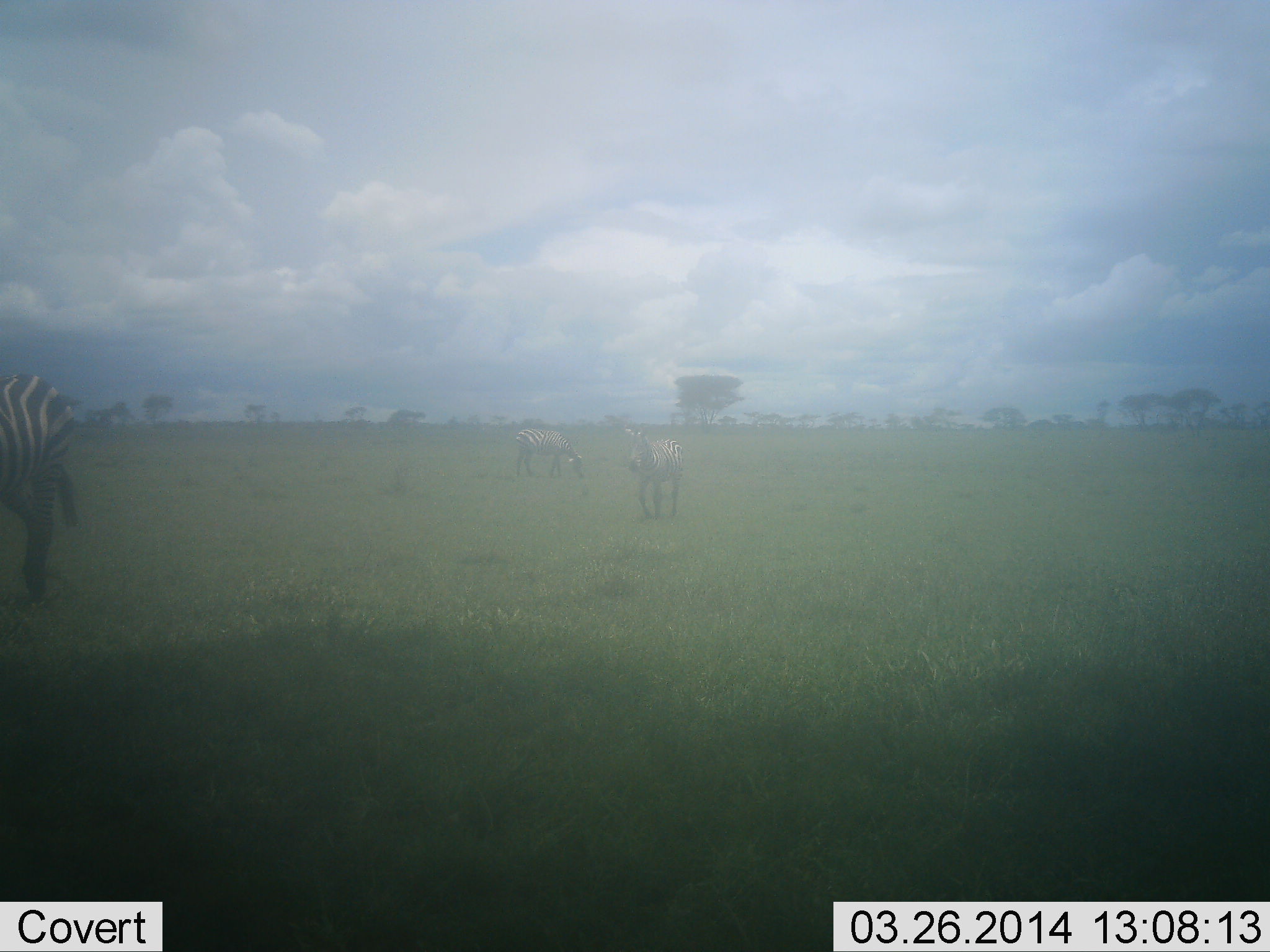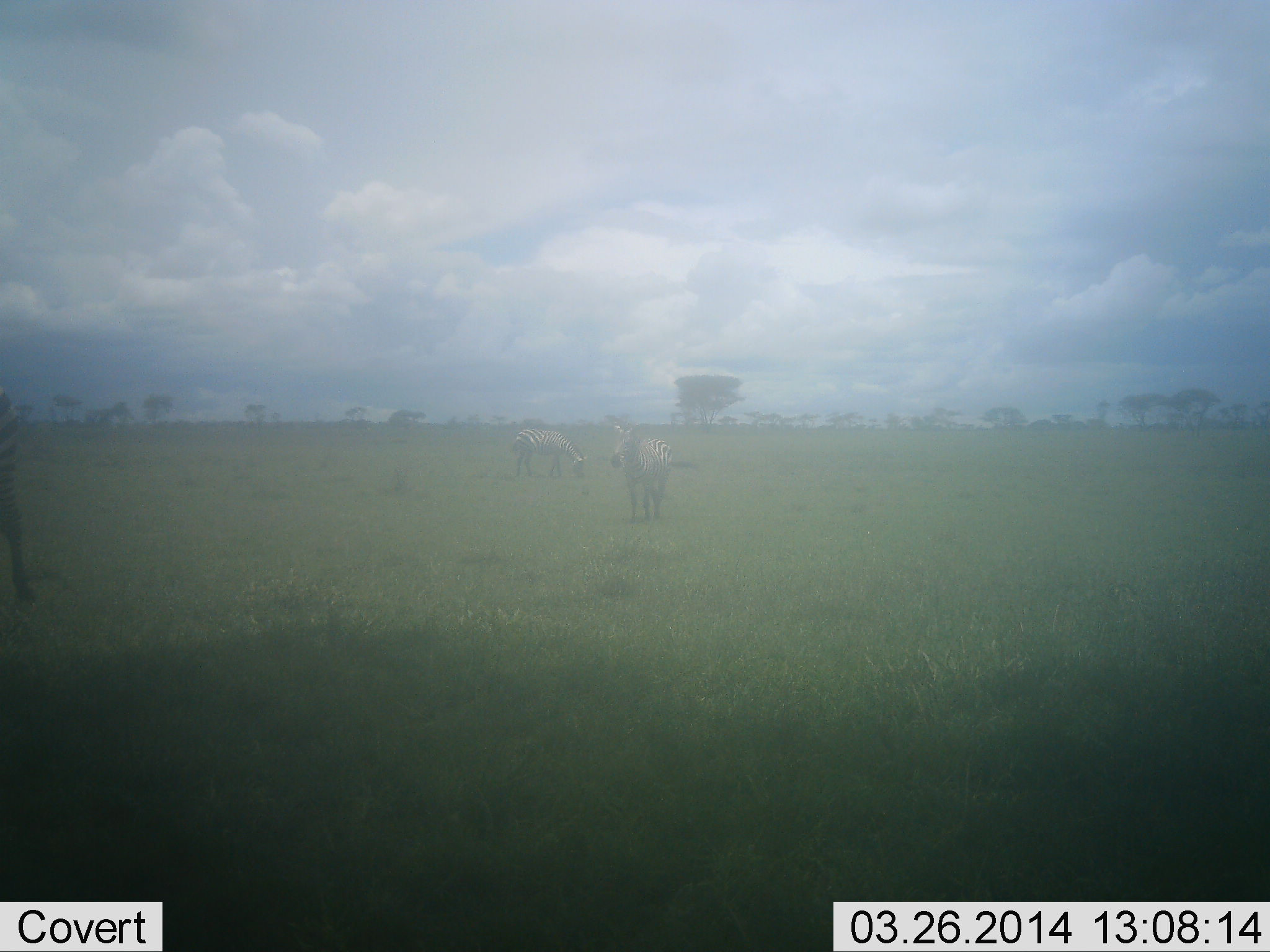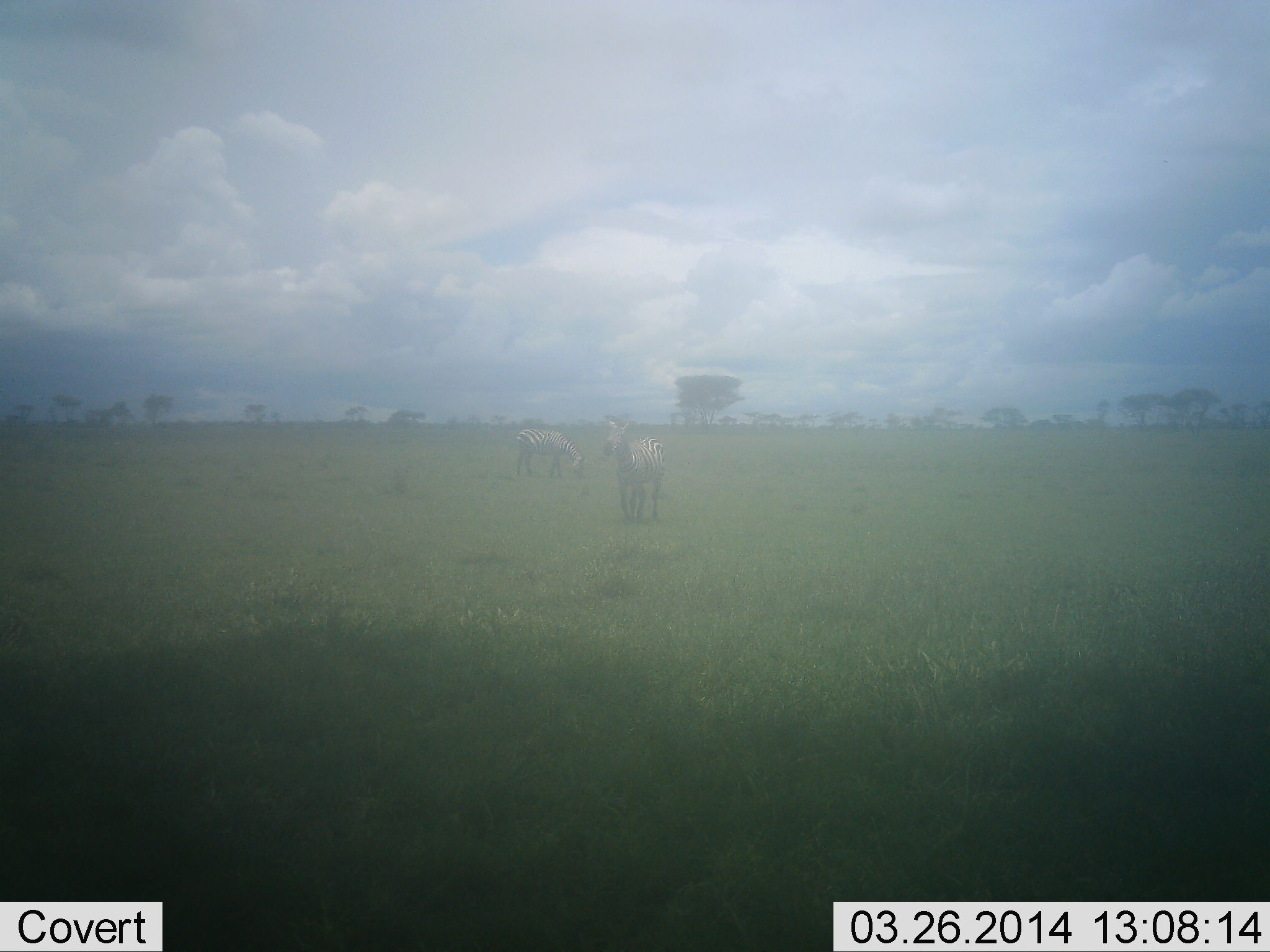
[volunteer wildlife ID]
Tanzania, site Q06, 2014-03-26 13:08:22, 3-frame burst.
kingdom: Animalia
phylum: Chordata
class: Mammalia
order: Perissodactyla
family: Equidae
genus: Equus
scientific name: Equus quagga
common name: plains zebra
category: zebra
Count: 3.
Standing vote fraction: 30%.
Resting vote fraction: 0%.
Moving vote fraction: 90%.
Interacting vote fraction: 0%.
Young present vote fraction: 0%.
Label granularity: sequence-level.